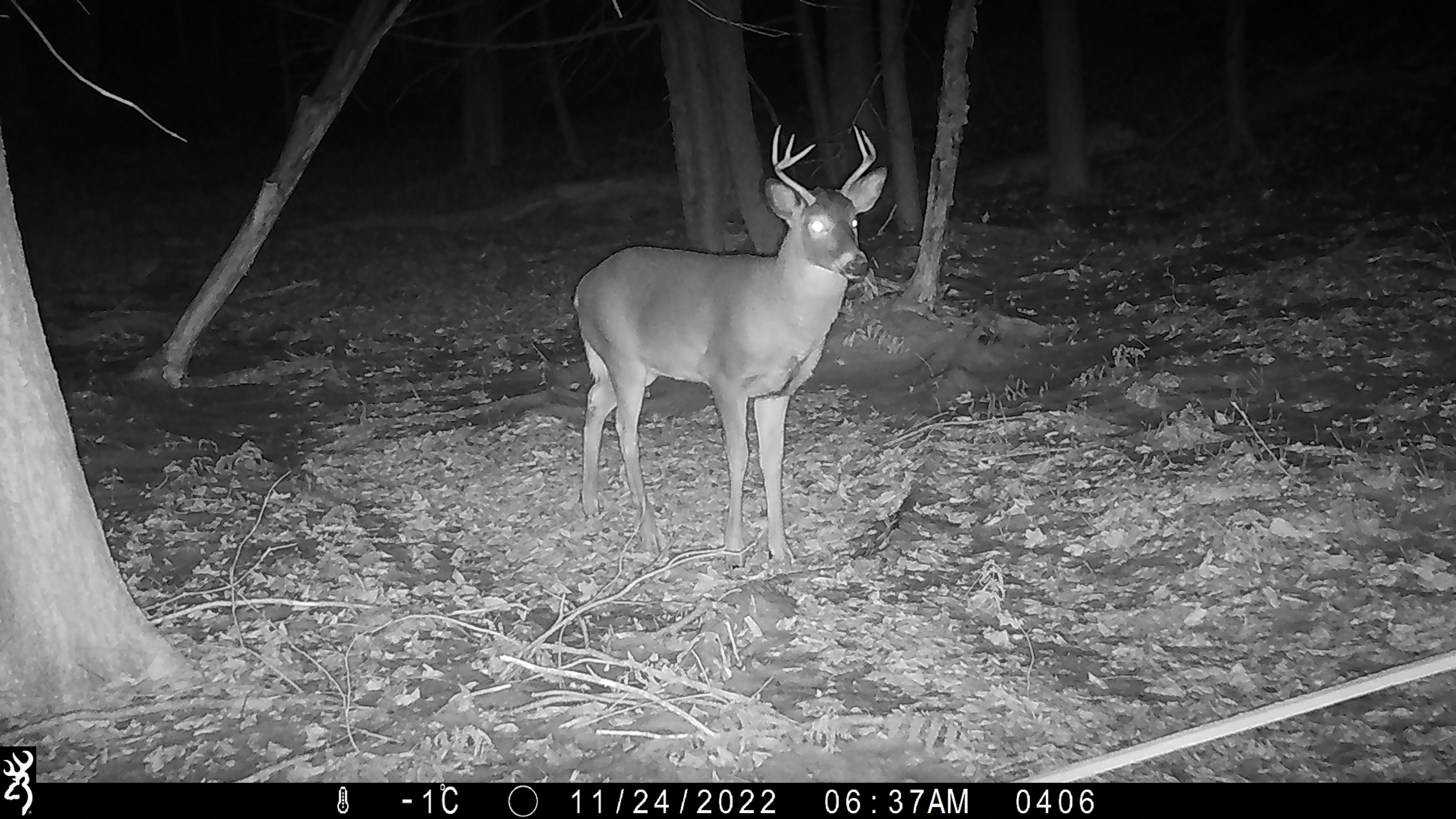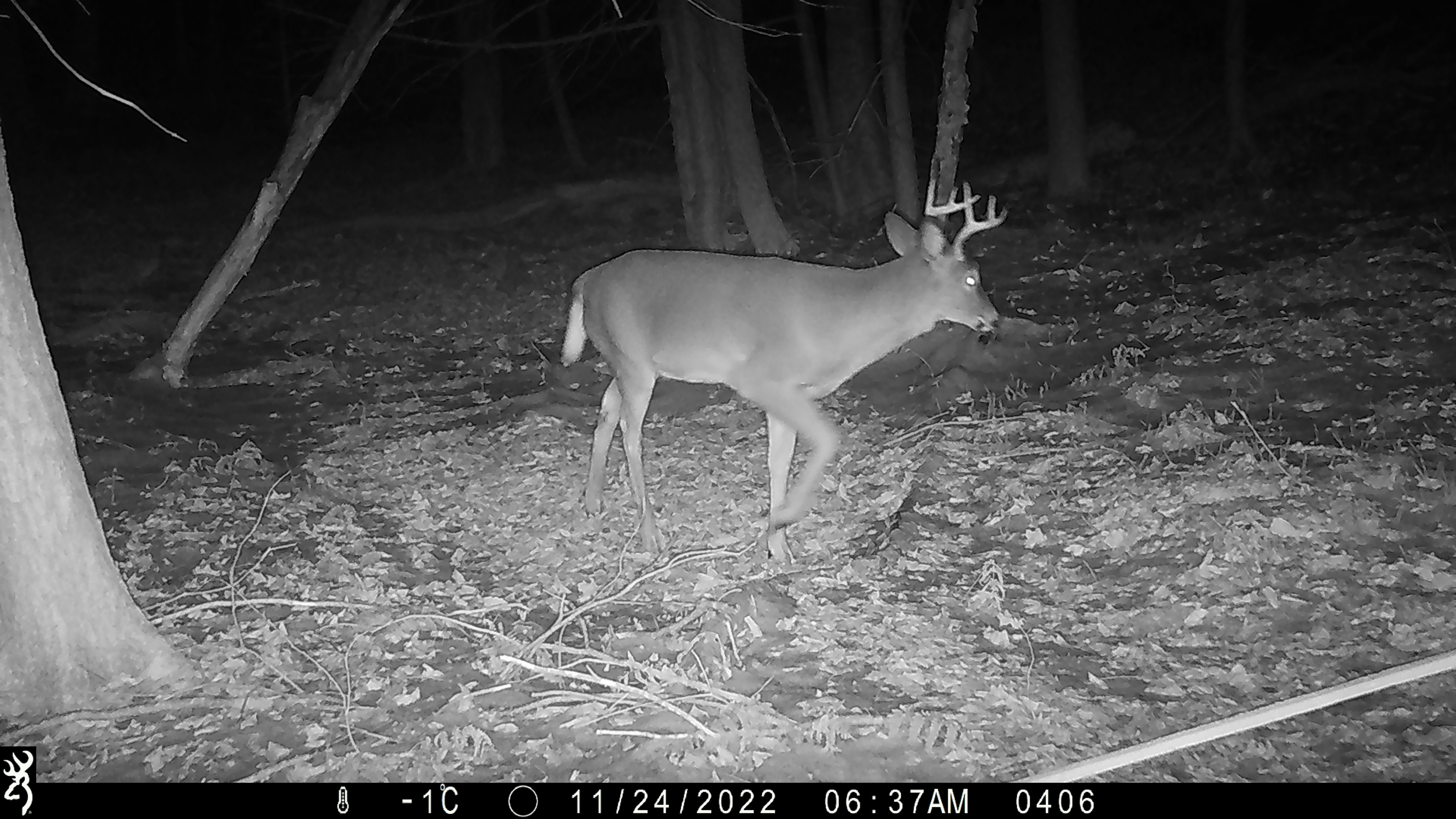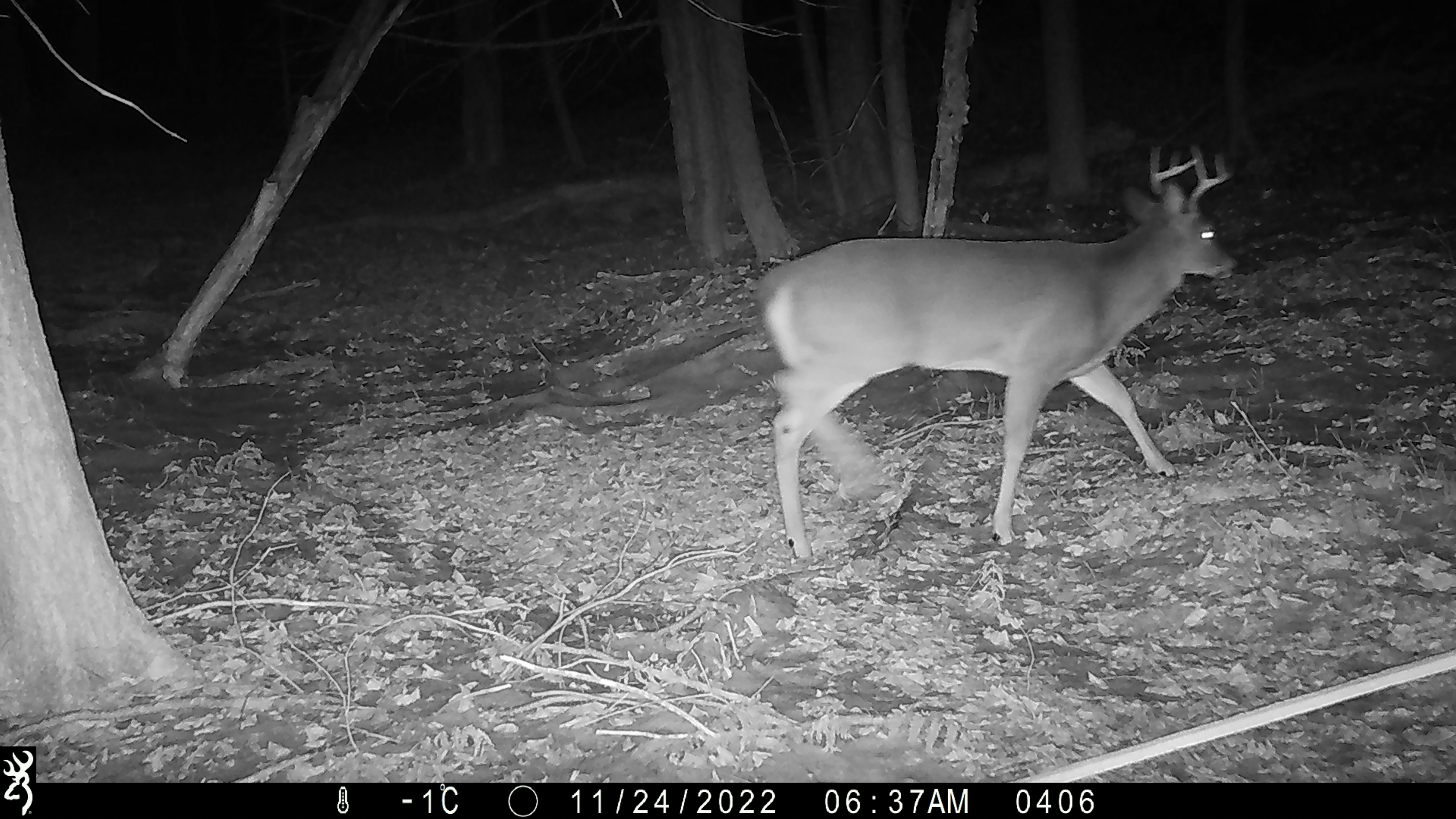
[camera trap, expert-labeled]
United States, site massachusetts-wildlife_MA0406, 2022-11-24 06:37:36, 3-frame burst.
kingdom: Animalia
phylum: Chordata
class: Mammalia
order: Artiodactyla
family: Cervidae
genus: Odocoileus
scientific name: Odocoileus virginianus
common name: white-tailed deer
White-tailed deer (Odocoileus virginianus).